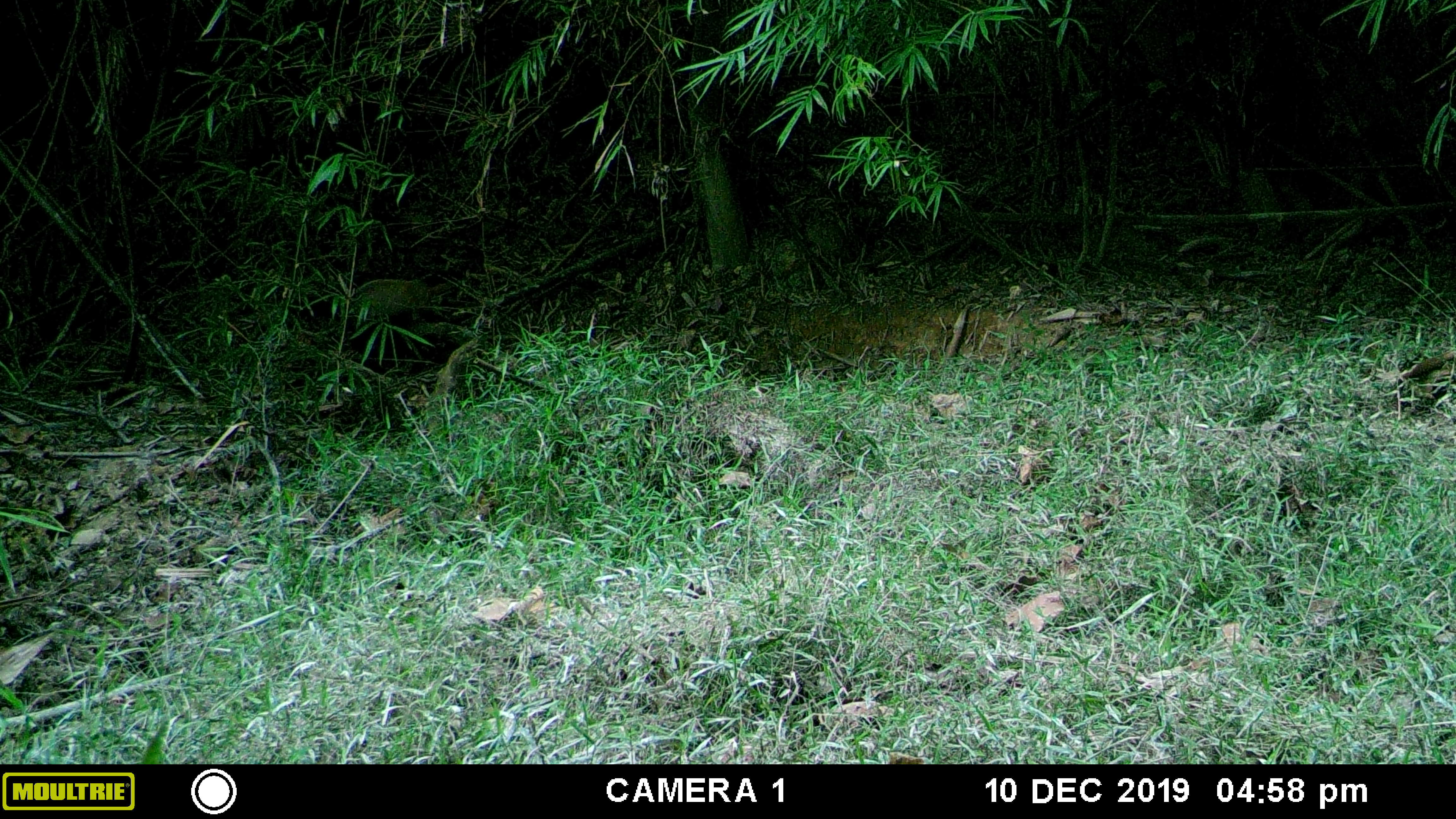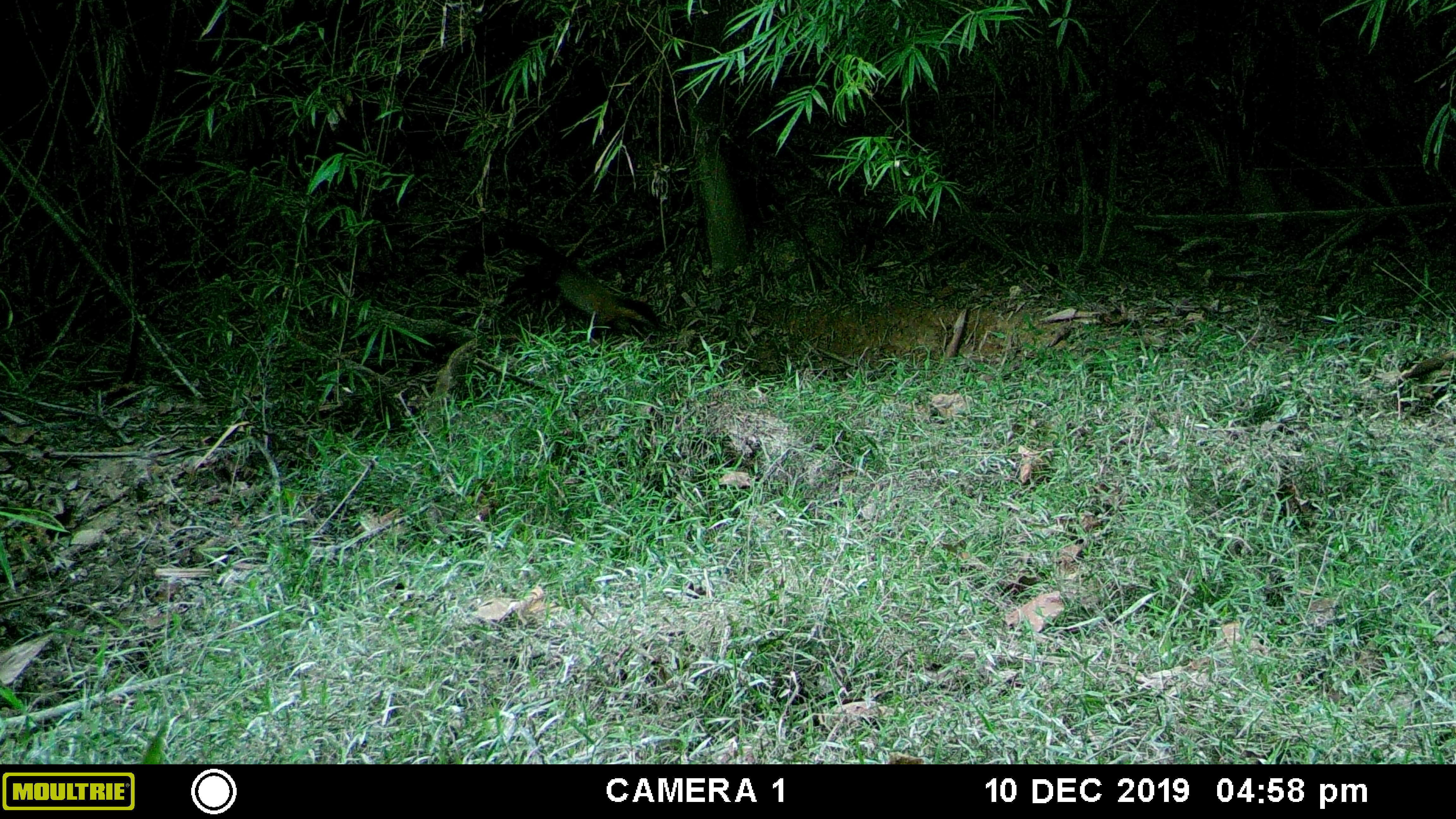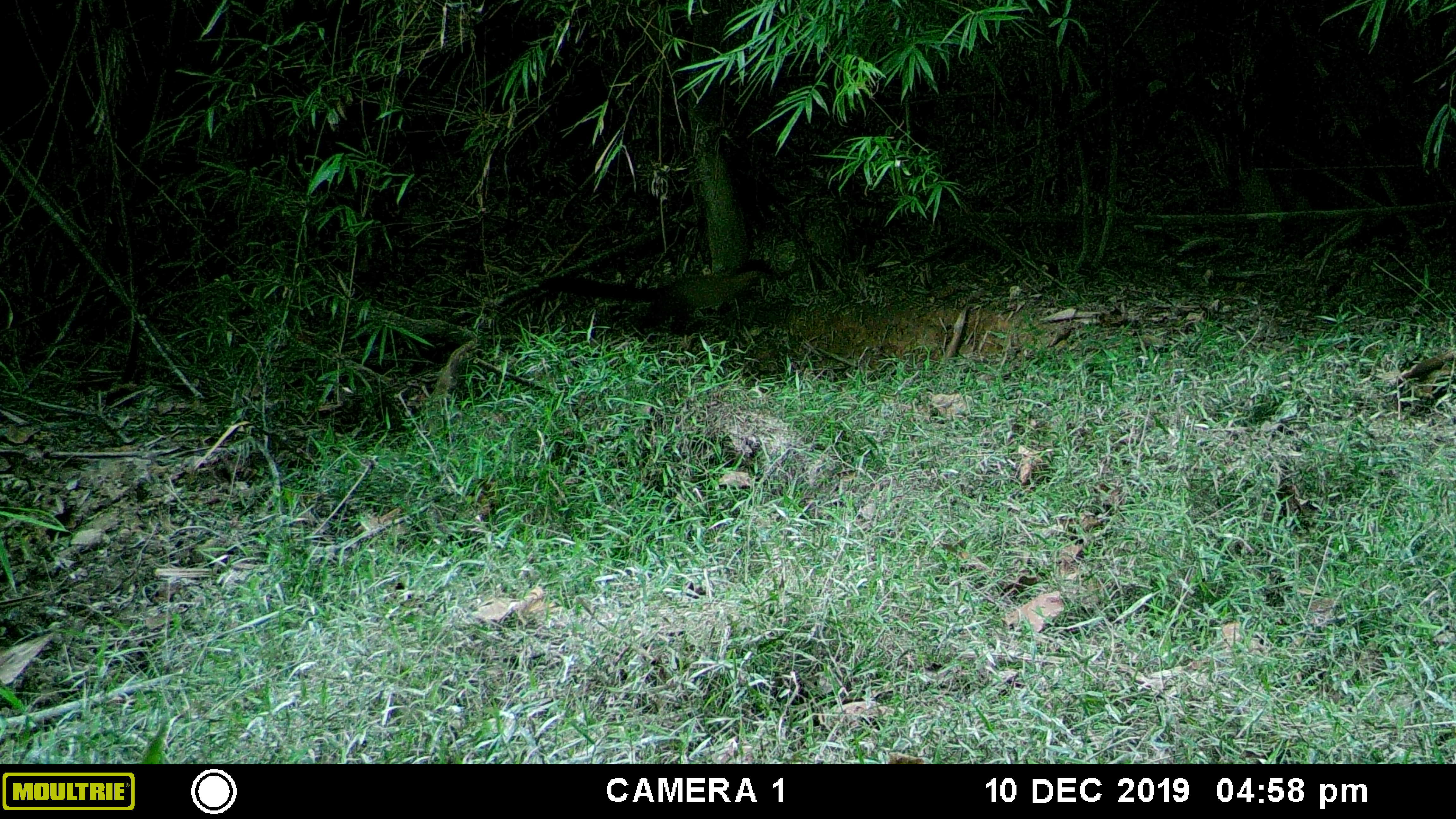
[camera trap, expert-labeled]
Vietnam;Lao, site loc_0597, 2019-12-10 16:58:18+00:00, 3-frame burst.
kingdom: Animalia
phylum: Chordata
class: Mammalia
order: Carnivora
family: Mustelidae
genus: Martes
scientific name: Martes flavigula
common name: yellow-throated marten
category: yellow throated marten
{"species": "yellow throated marten (yellow-throated marten) (Martes flavigula)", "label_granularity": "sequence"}